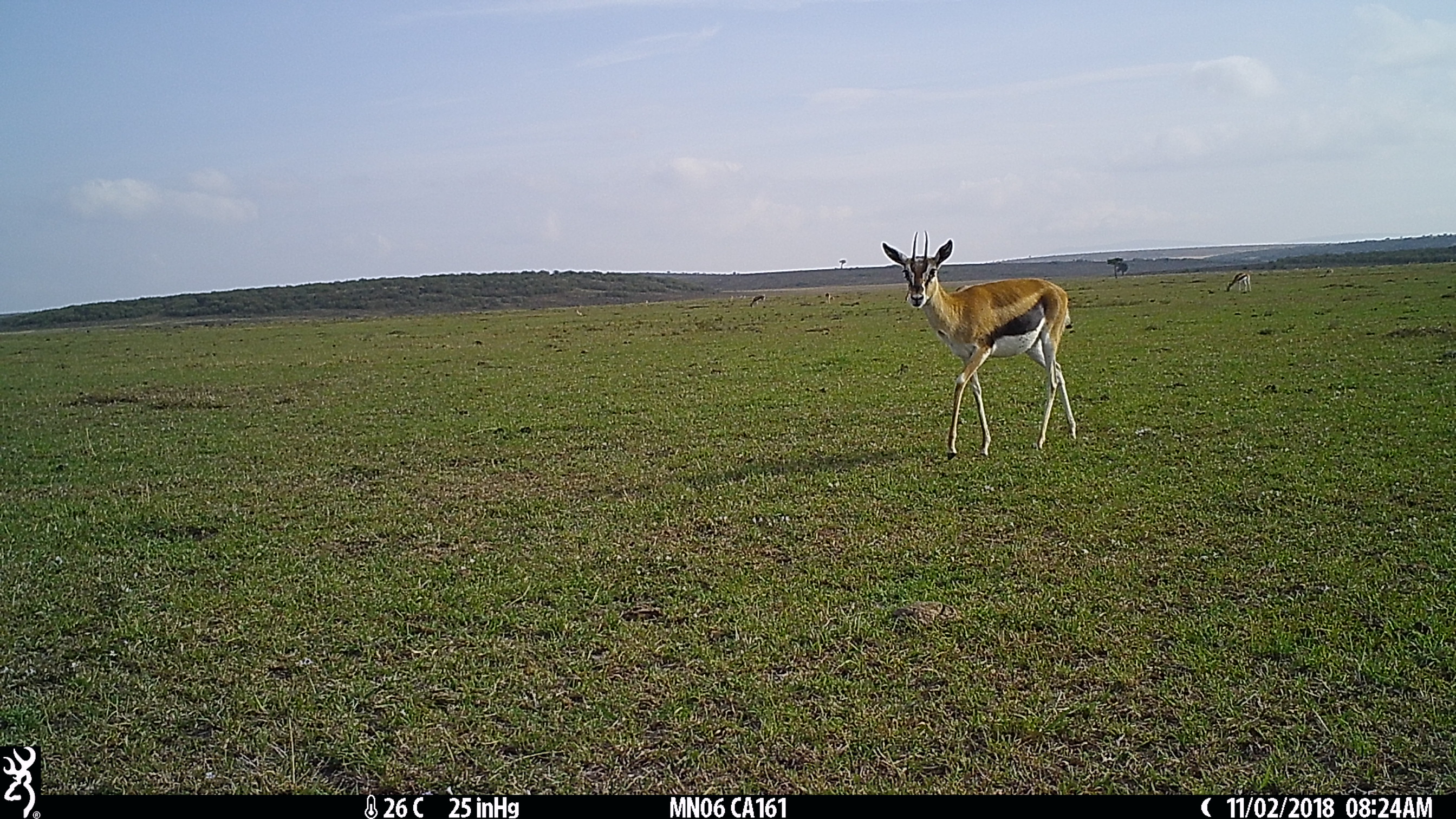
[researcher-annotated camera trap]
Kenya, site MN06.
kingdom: Animalia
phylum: Chordata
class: Mammalia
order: Artiodactyla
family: Bovidae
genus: Eudorcas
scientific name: Eudorcas thomsonii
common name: thomon's gazelle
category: gazelle thomsons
Gazelle thomsons (thomon's gazelle) (Eudorcas thomsonii).